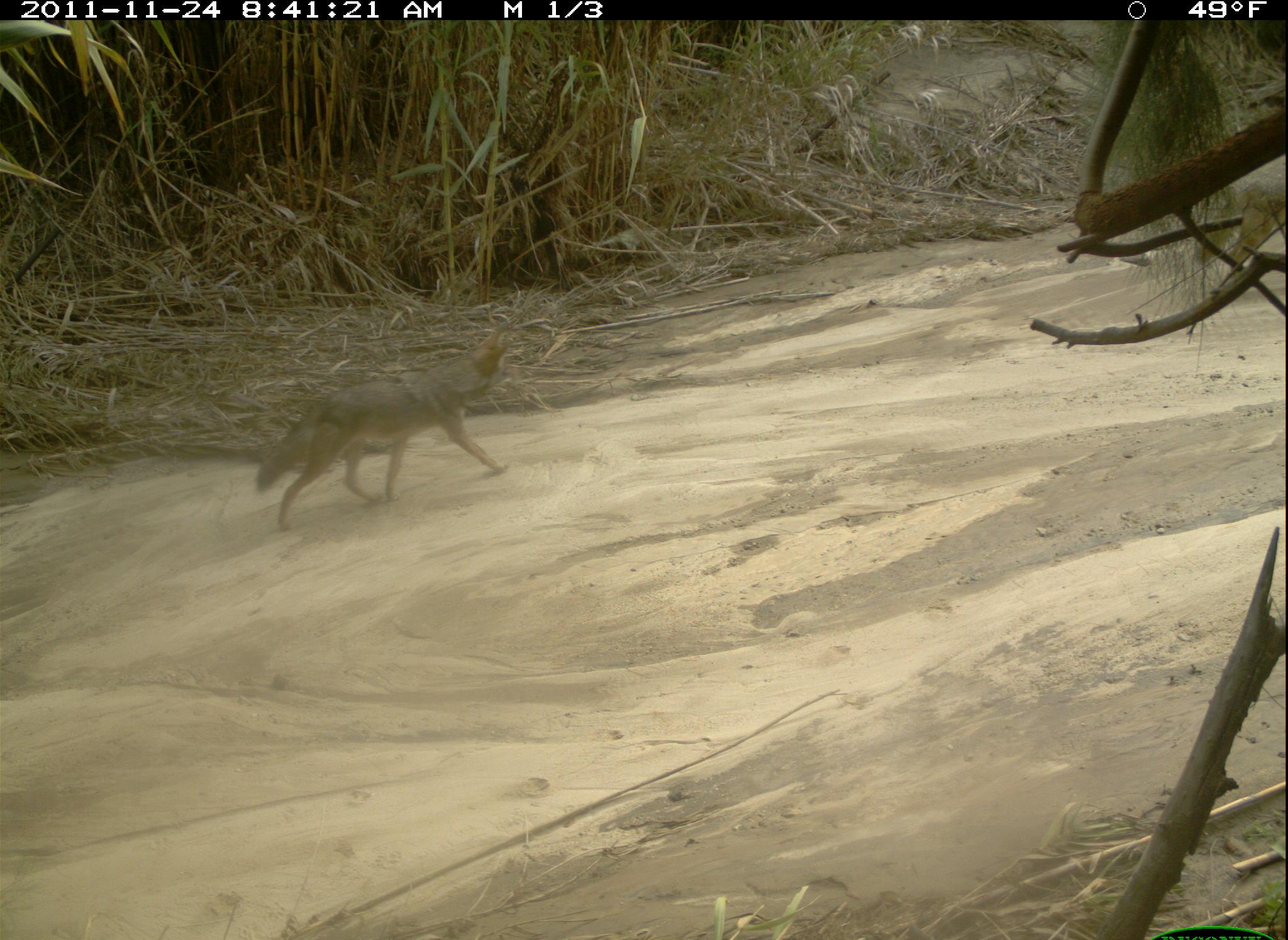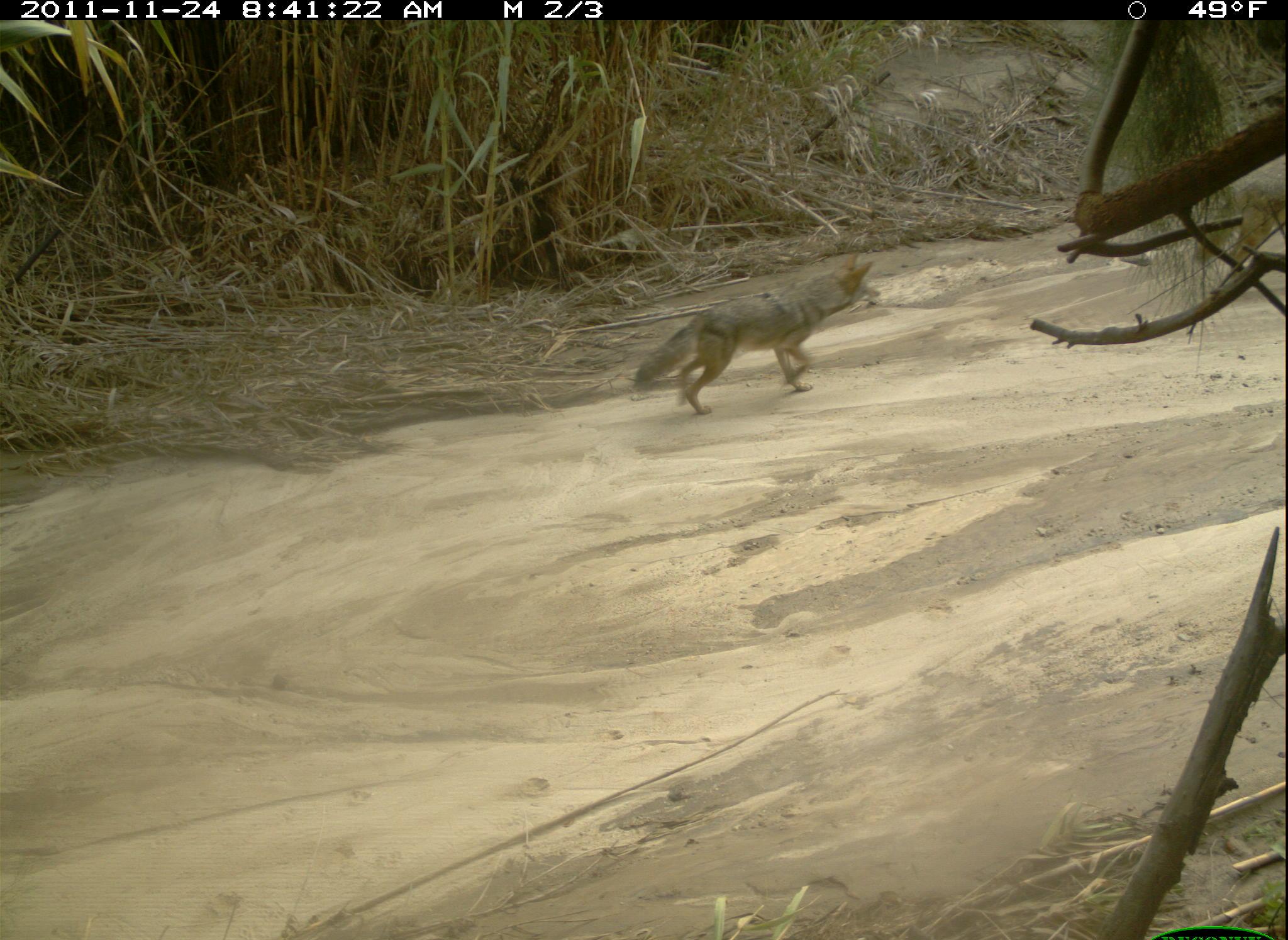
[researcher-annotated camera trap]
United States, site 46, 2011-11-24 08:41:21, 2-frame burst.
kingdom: Animalia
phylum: Chordata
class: Mammalia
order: Carnivora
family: Canidae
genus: Canis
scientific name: Canis latrans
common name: coyote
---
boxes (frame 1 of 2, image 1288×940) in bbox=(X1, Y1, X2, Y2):
coyote: bbox=(251, 324, 535, 528)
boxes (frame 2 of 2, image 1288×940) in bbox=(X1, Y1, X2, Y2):
coyote: bbox=(636, 254, 886, 428)